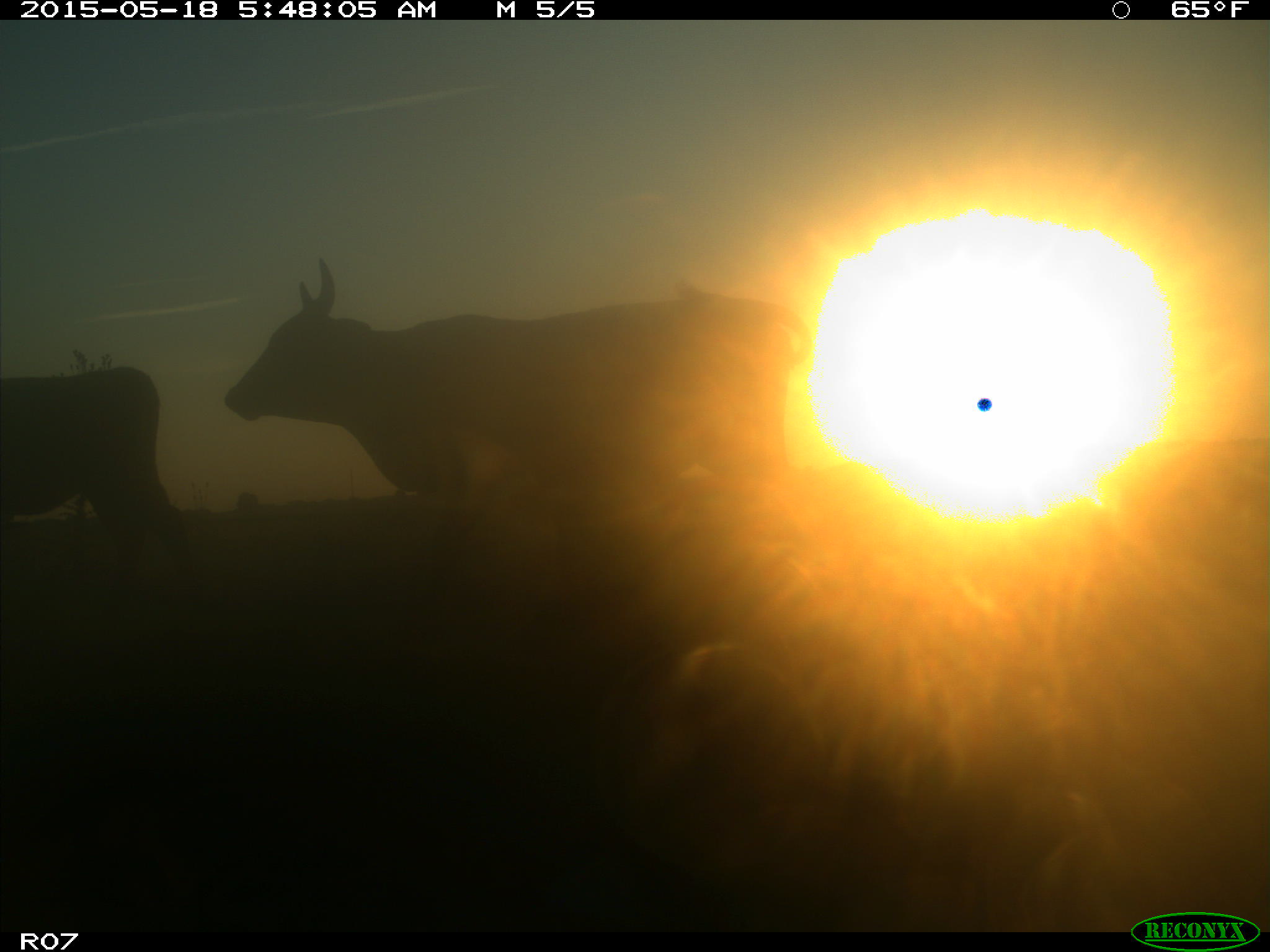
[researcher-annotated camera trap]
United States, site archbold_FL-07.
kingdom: Animalia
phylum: Chordata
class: Mammalia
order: Artiodactyla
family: Bovidae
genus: Bos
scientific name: Bos taurus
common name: domestic cow